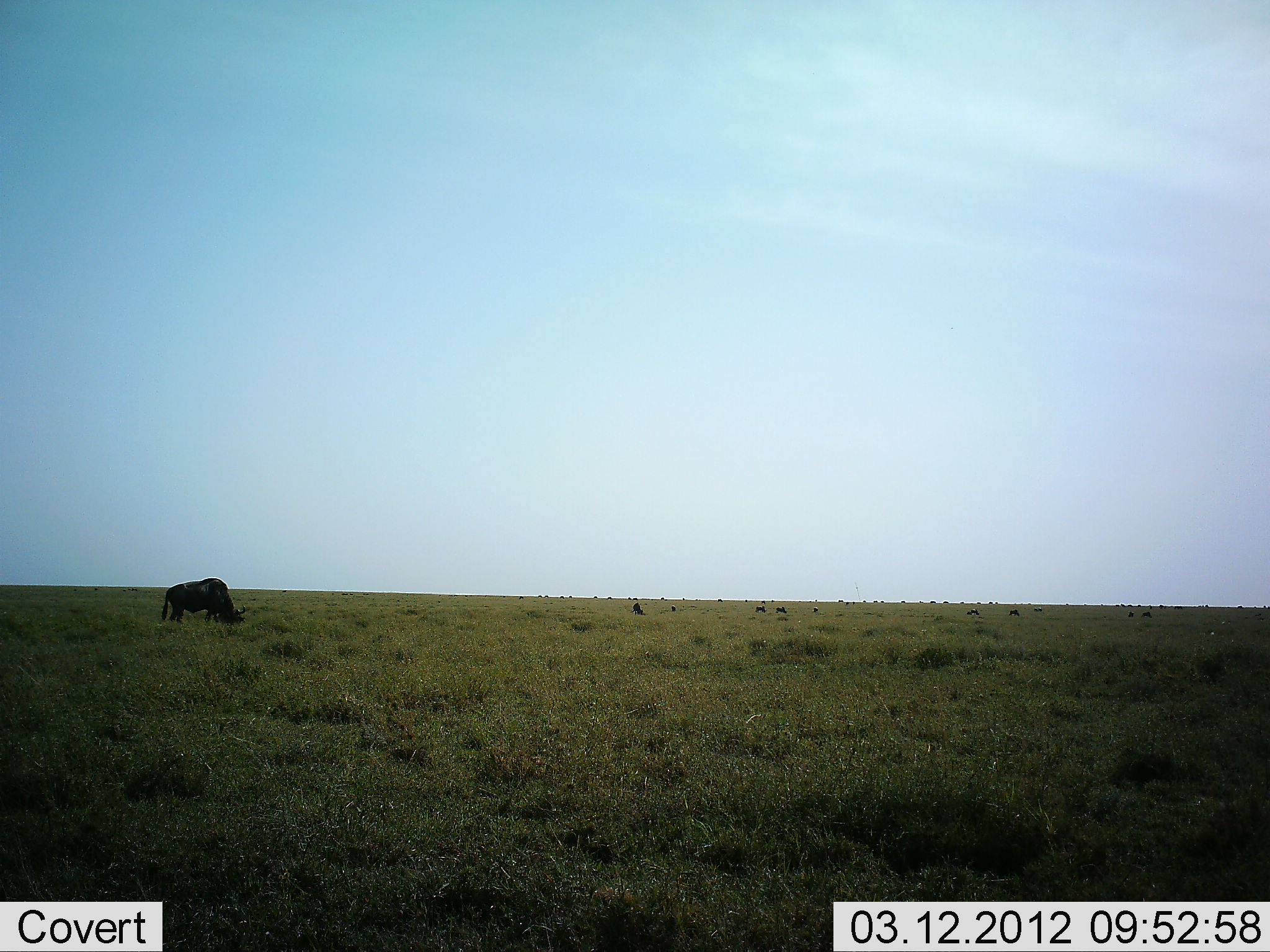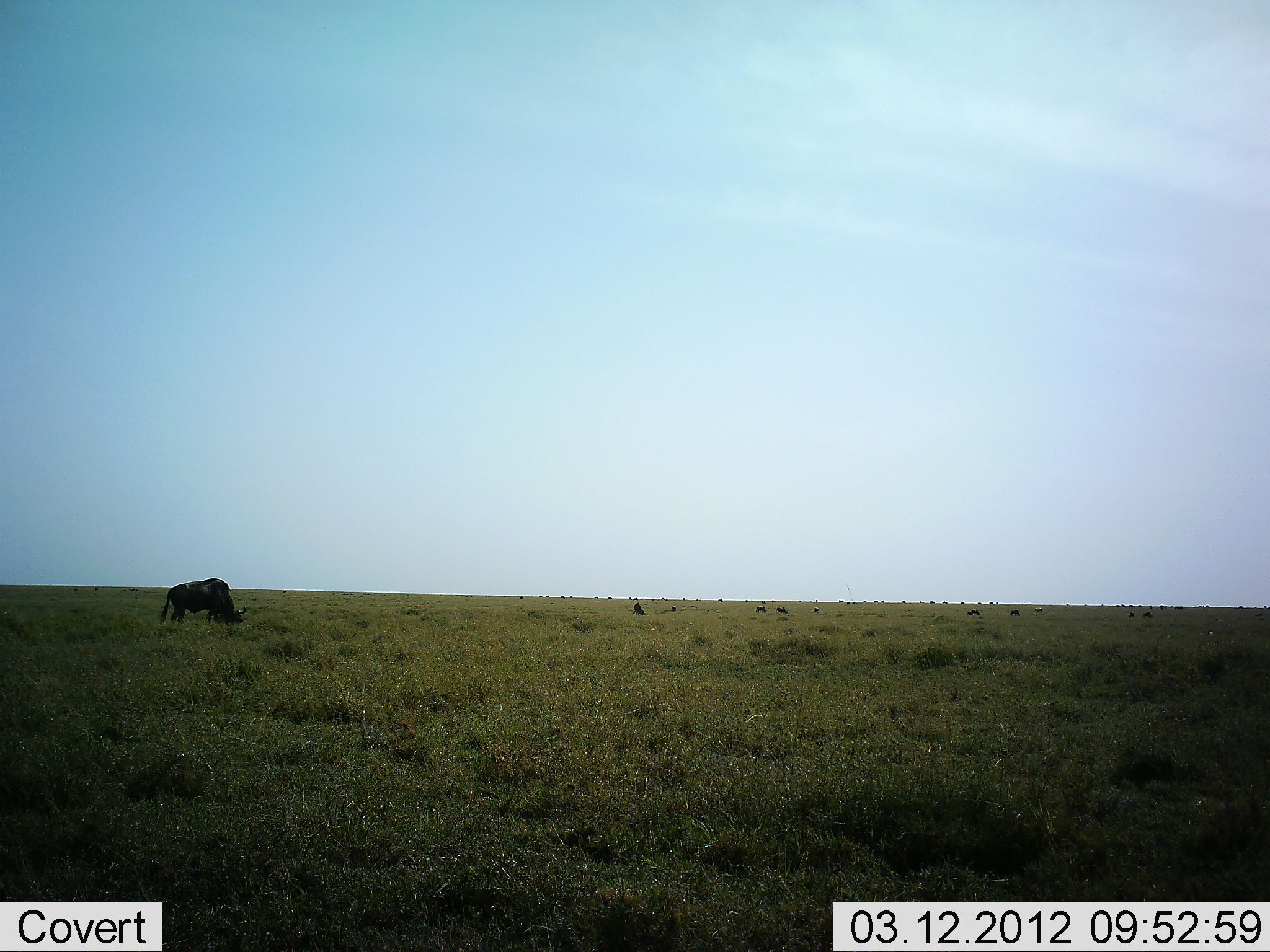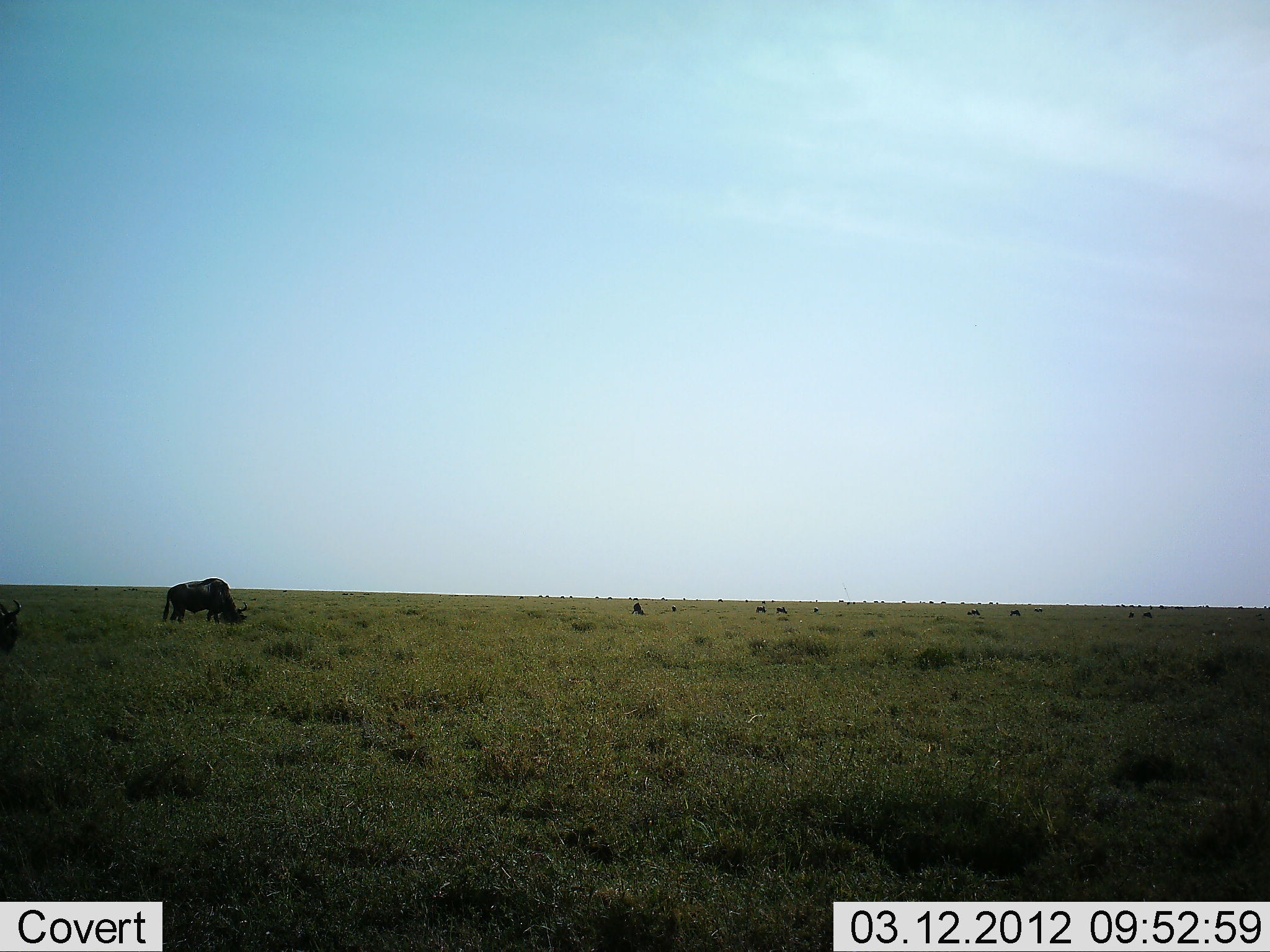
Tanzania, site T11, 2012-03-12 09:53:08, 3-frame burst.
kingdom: Animalia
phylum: Chordata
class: Mammalia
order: Artiodactyla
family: Bovidae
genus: Connochaetes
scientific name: Connochaetes taurinus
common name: blue wildebeest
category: wildebeest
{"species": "wildebeest (blue wildebeest) (Connochaetes taurinus)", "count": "2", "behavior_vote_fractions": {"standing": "24%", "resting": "5%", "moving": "14%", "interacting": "0%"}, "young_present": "0%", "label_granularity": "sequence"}